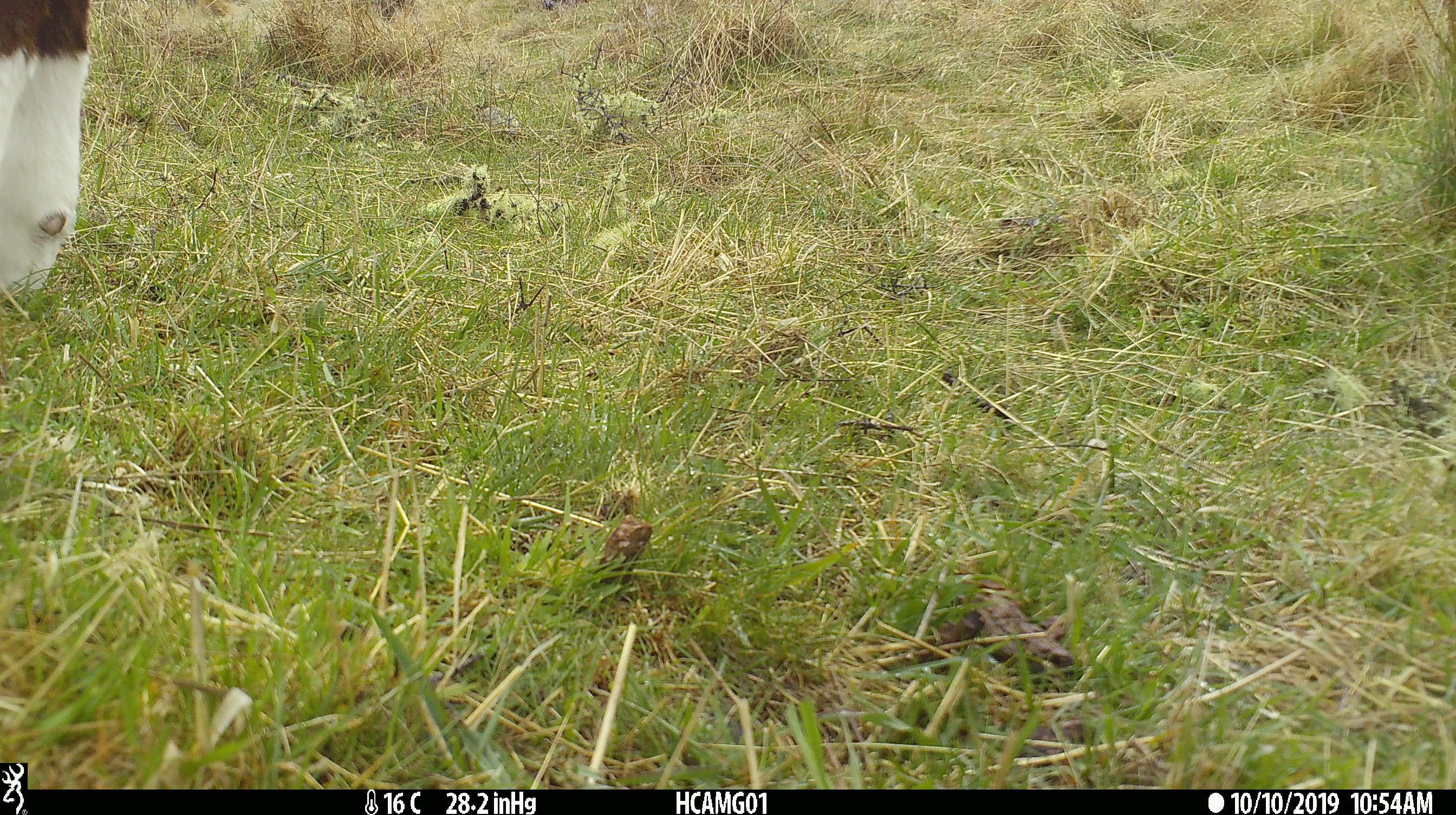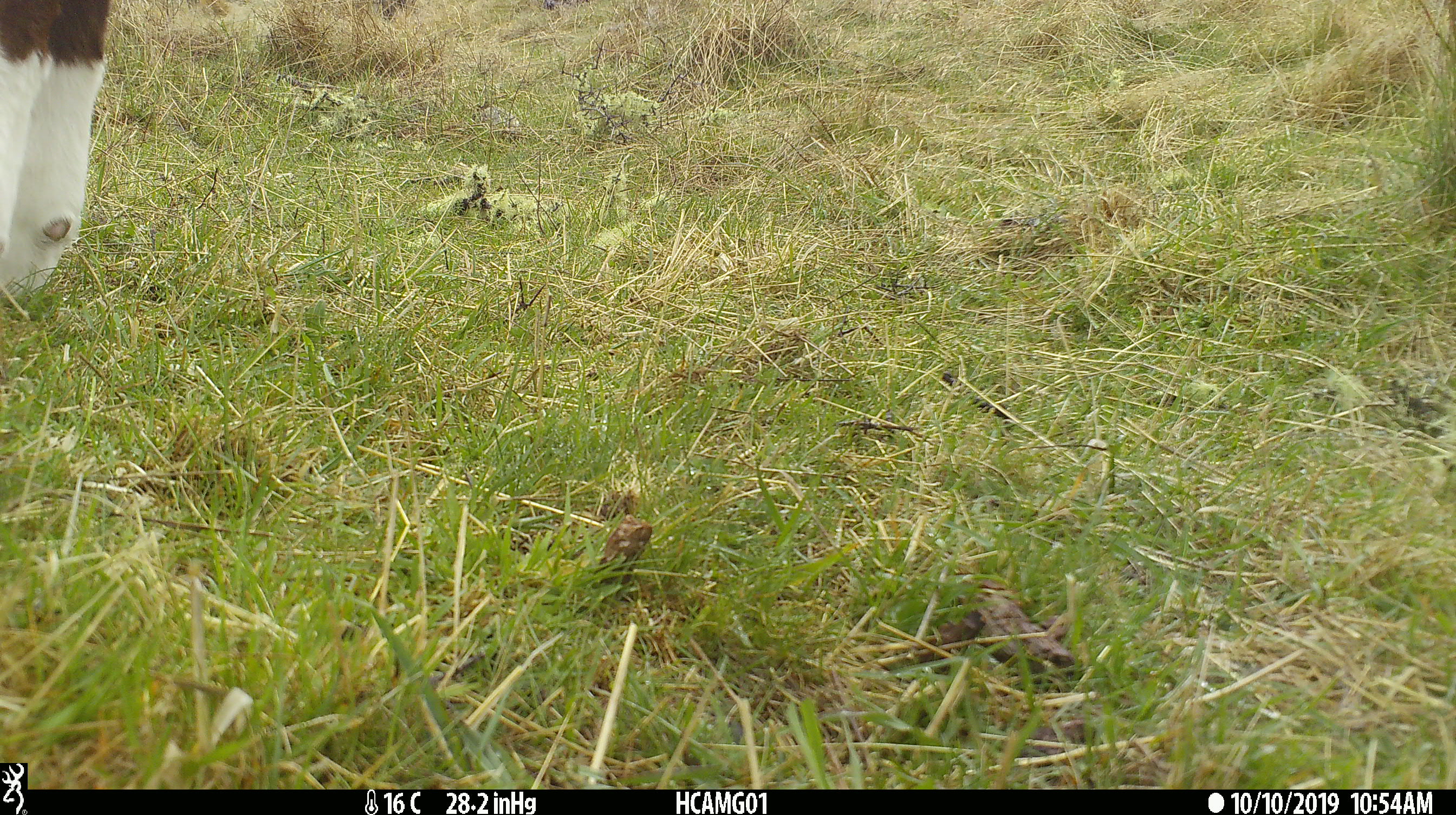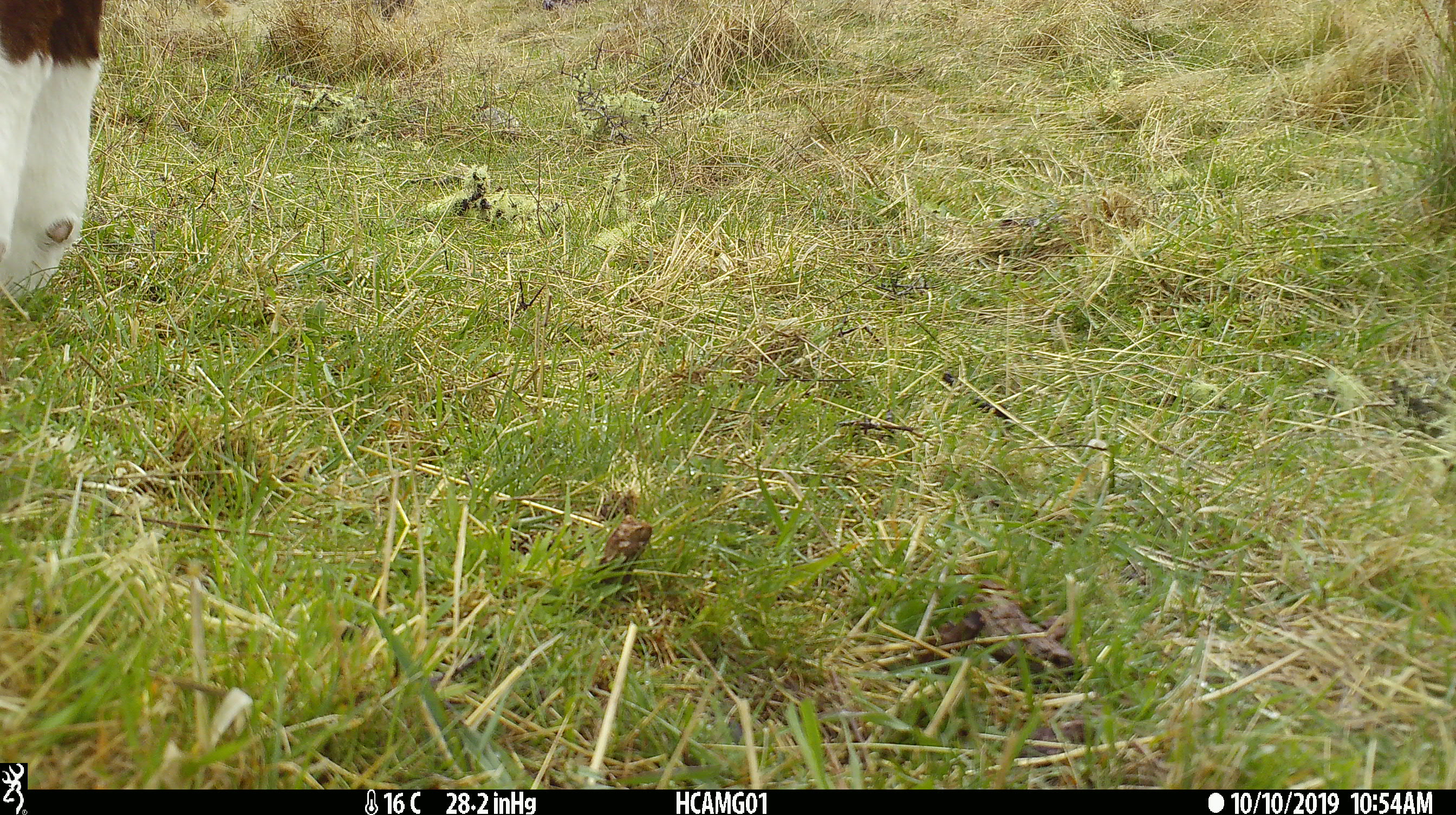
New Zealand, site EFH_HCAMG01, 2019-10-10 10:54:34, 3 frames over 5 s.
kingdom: Animalia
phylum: Chordata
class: Mammalia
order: Artiodactyla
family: Bovidae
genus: Bos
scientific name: Bos taurus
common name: domestic cow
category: cow